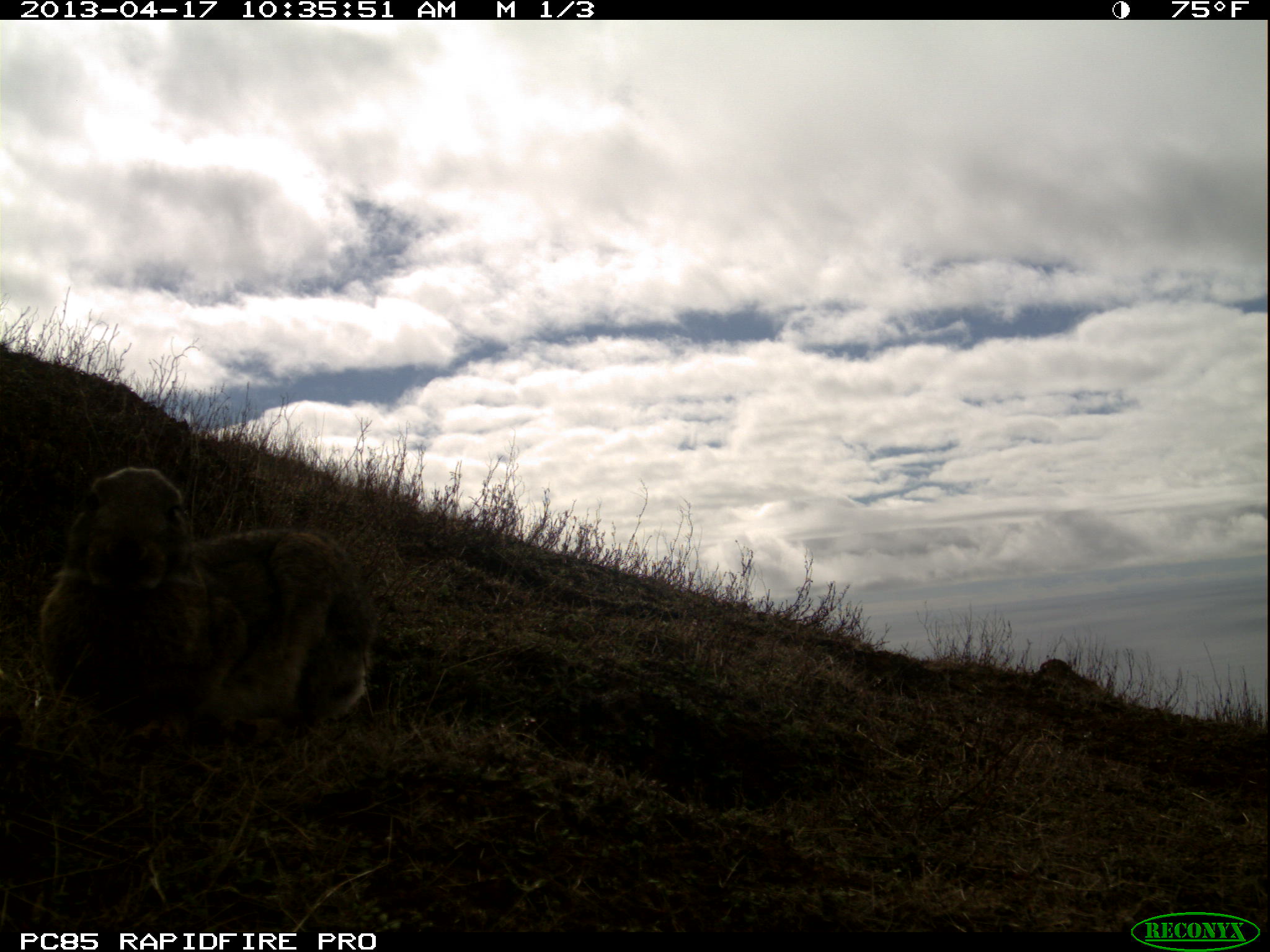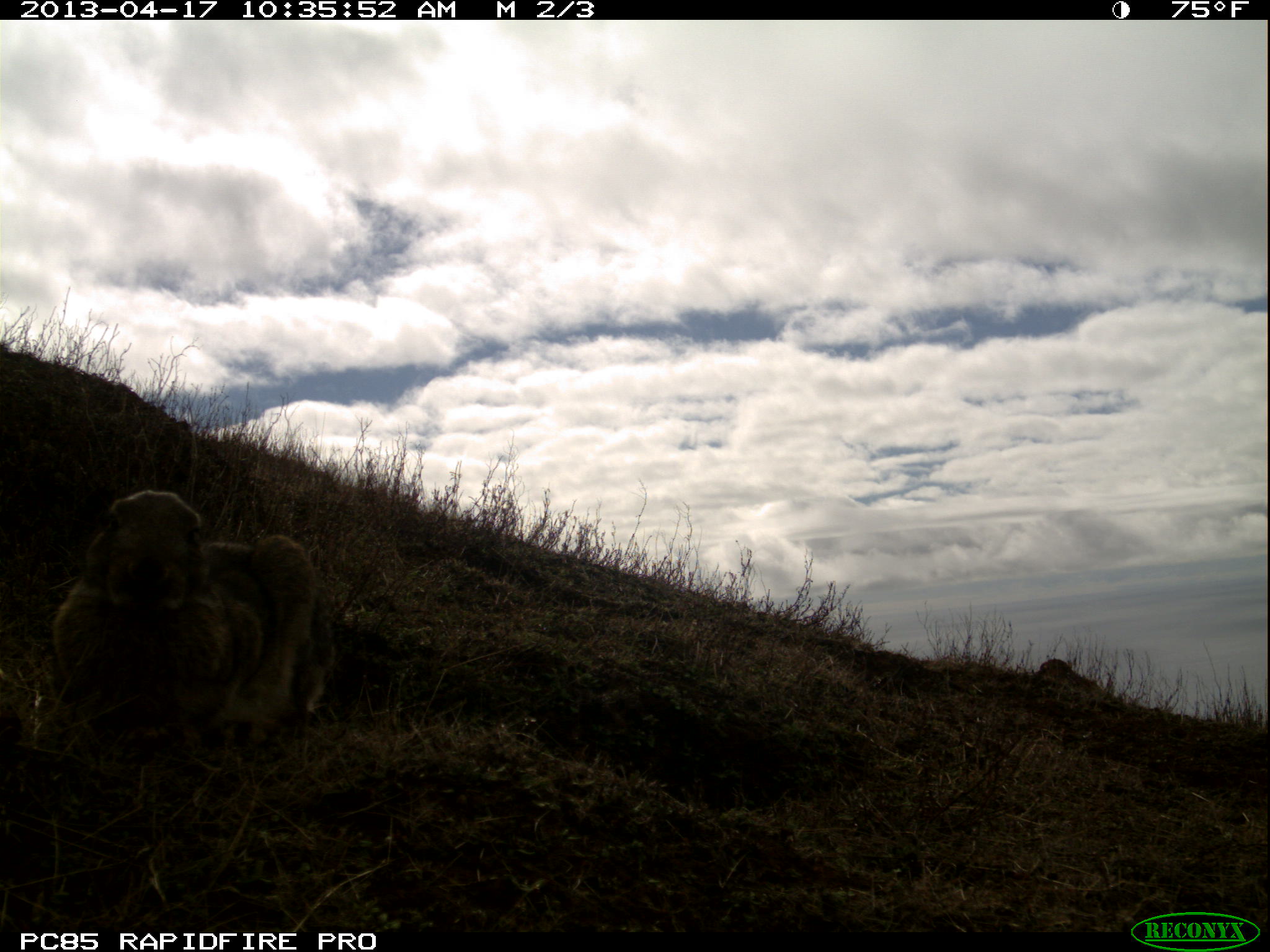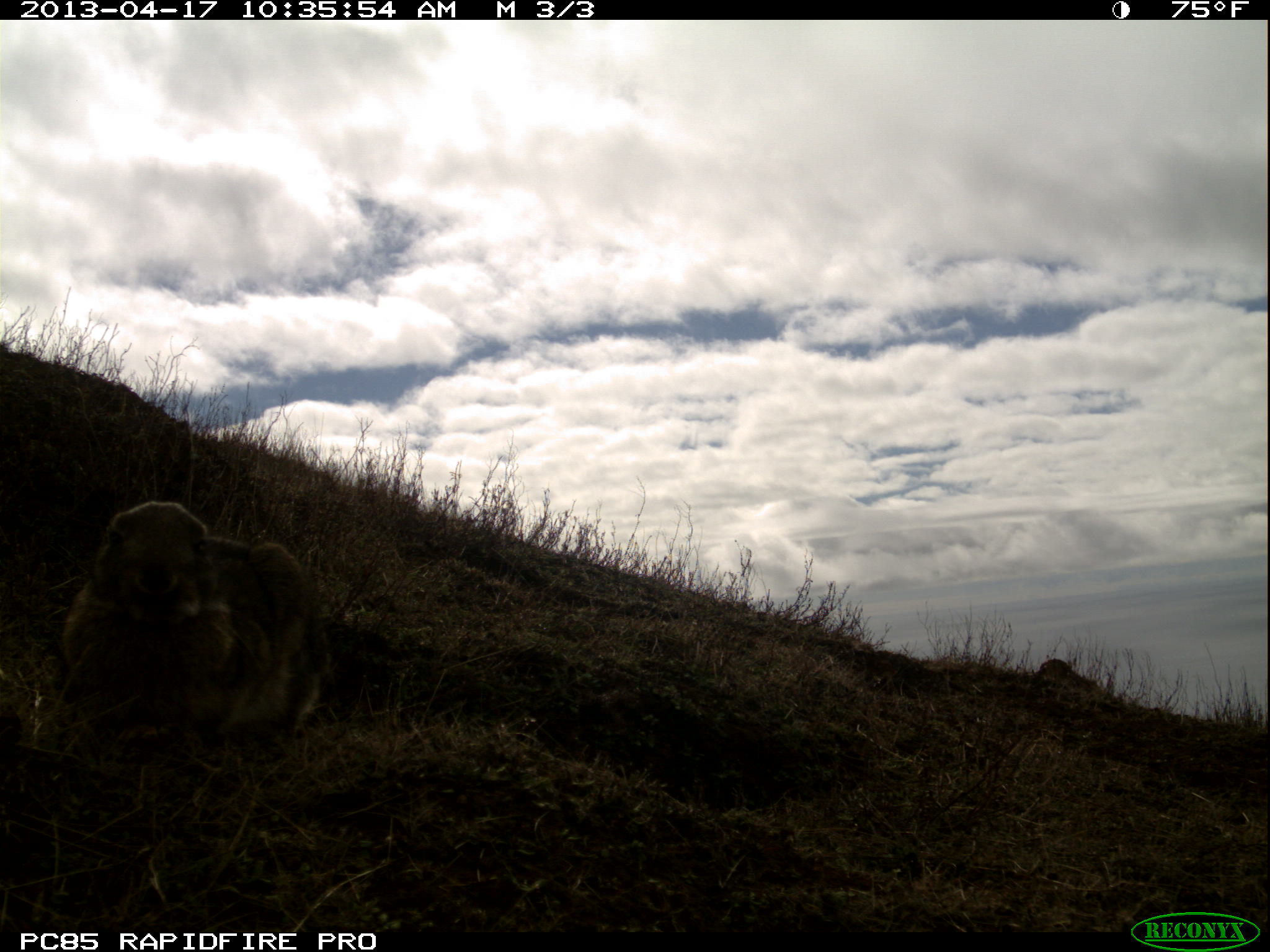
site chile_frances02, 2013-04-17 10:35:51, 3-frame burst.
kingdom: Animalia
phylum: Chordata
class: Mammalia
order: Lagomorpha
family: Leporidae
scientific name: Leporidae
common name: rabbits and hares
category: rabbit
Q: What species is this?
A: Rabbit (rabbits and hares) (Leporidae).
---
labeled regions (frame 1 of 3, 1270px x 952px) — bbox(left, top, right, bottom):
rabbit: bbox(27, 464, 378, 751)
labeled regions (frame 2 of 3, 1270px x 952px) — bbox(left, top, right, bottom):
rabbit: bbox(42, 485, 332, 763)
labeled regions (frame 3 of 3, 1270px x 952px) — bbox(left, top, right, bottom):
rabbit: bbox(50, 496, 330, 758)